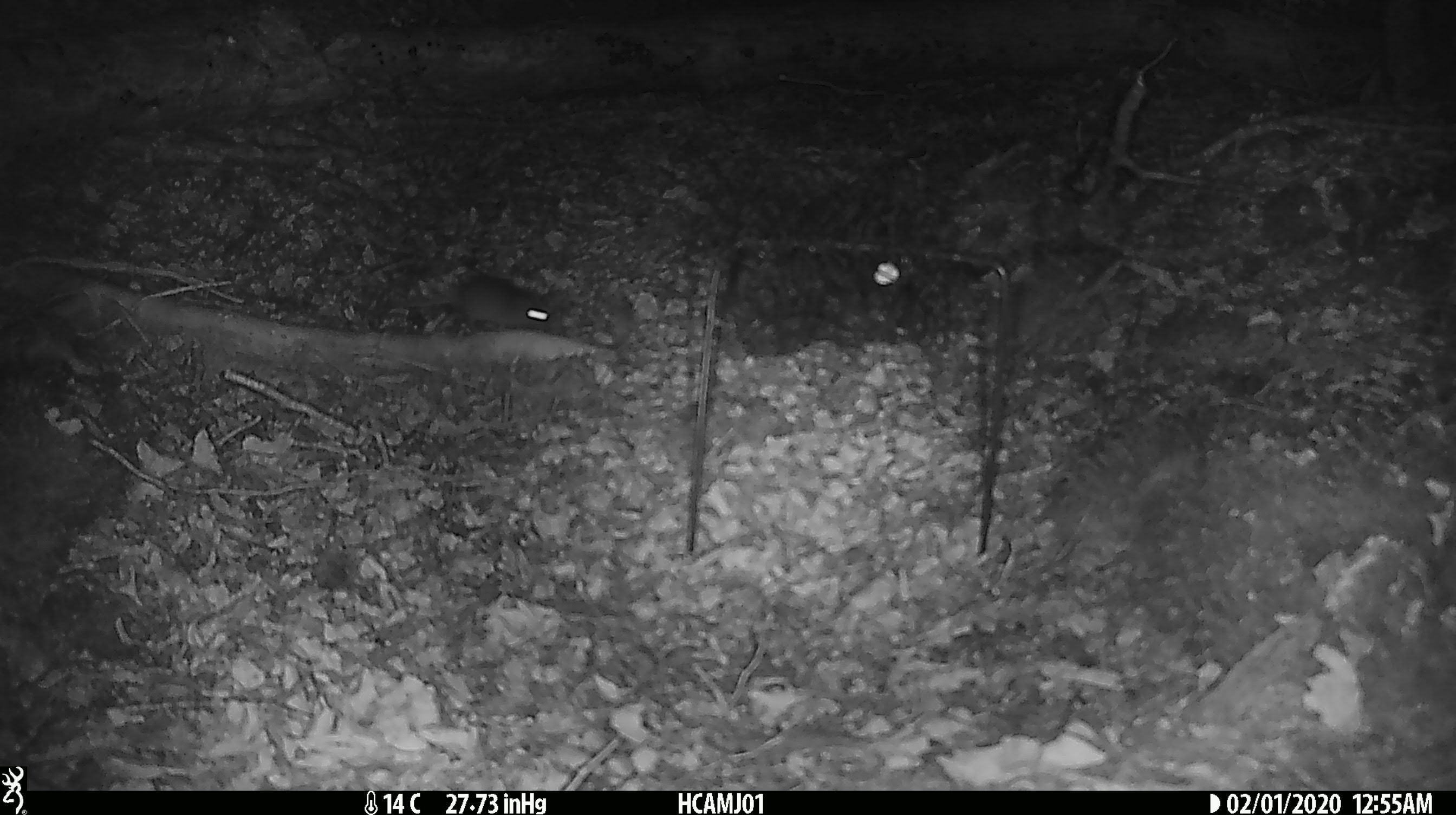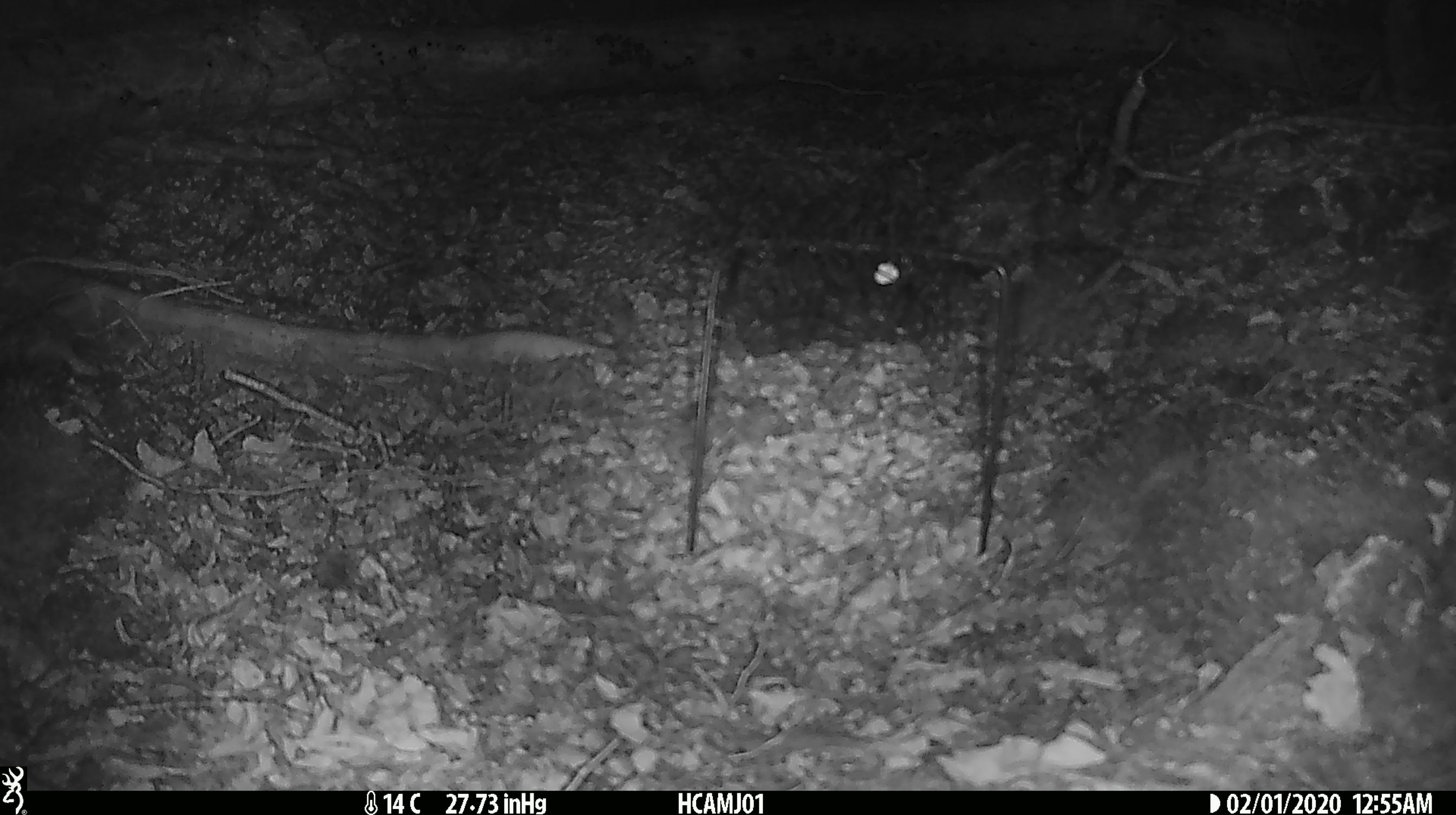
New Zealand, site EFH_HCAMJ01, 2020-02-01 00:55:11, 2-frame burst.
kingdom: Animalia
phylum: Chordata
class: Mammalia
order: Rodentia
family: Muridae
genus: Mus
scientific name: Mus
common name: mouse